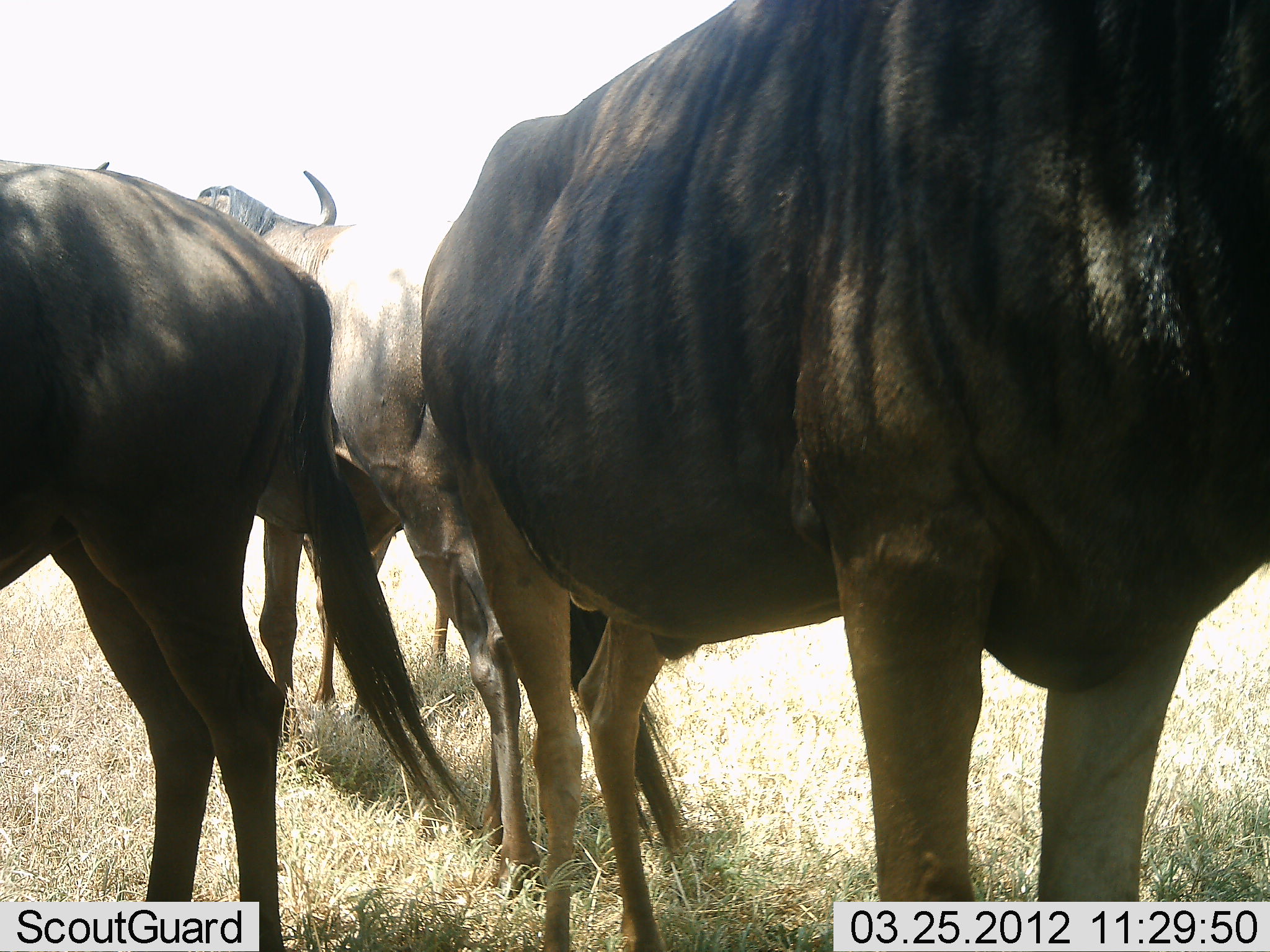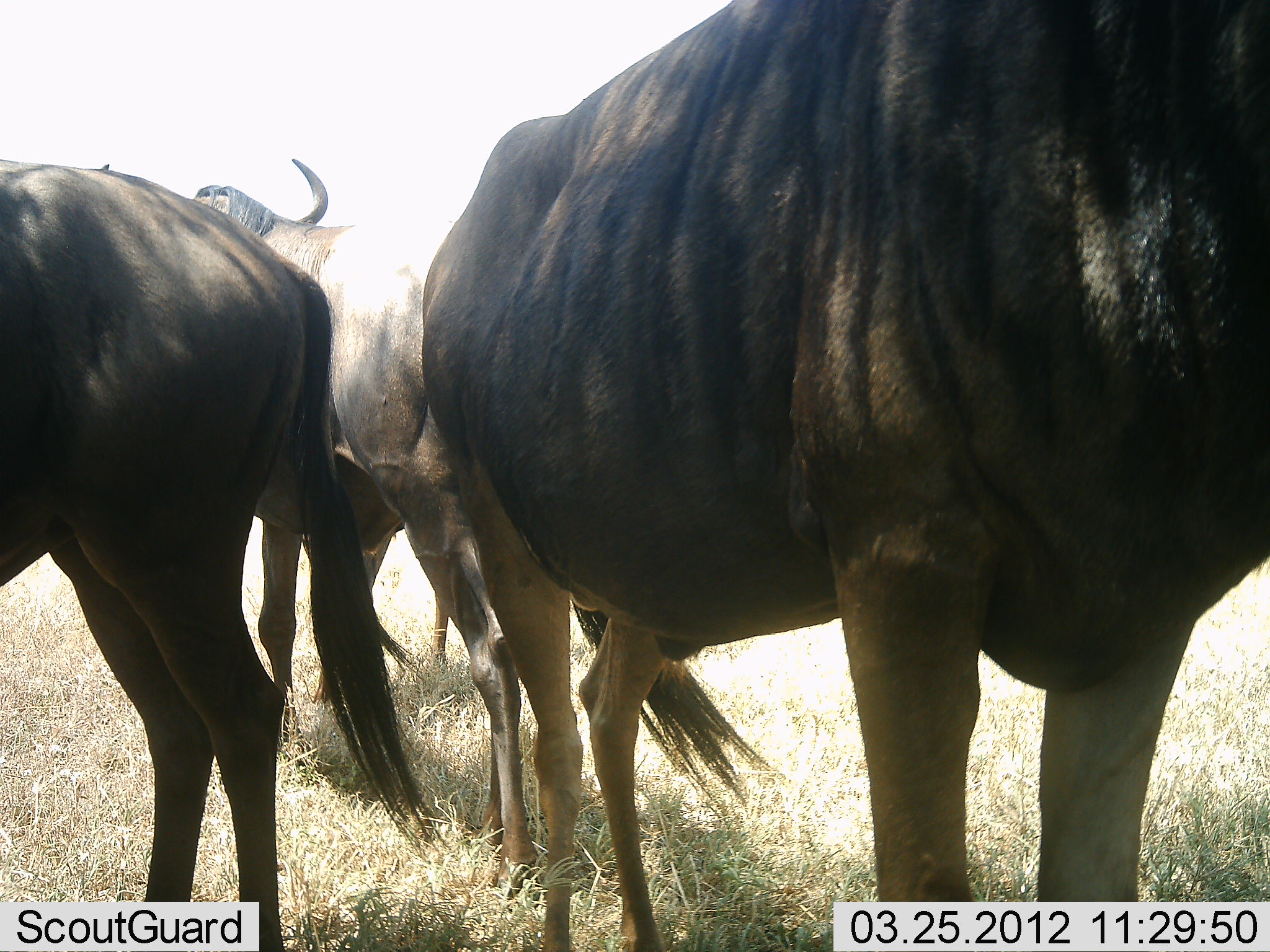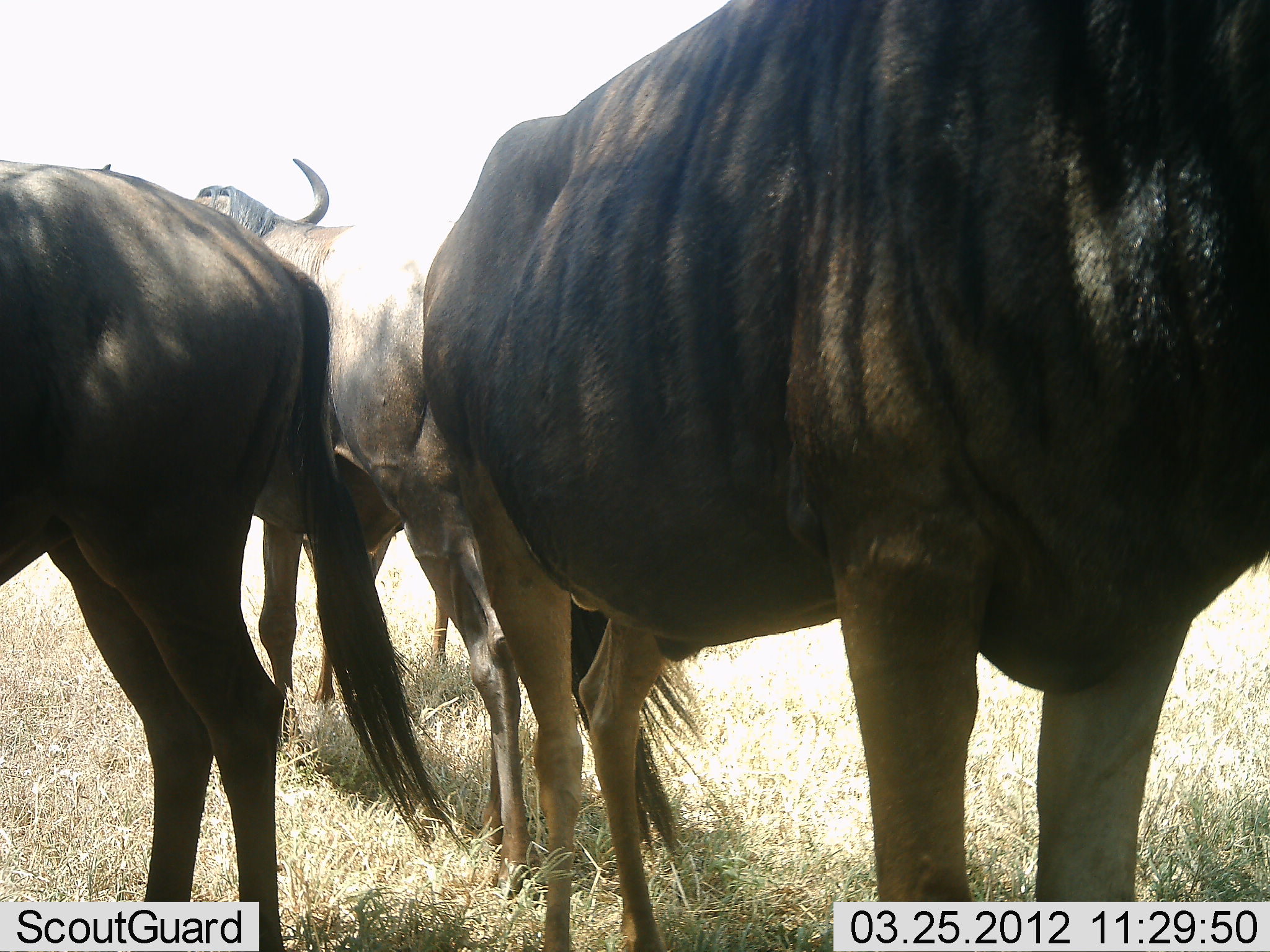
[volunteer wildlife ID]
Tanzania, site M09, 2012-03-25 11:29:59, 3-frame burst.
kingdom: Animalia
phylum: Chordata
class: Mammalia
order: Artiodactyla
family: Bovidae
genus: Connochaetes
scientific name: Connochaetes taurinus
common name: blue wildebeest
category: wildebeest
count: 3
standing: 100%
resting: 0%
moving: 0%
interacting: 0%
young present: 0%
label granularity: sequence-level